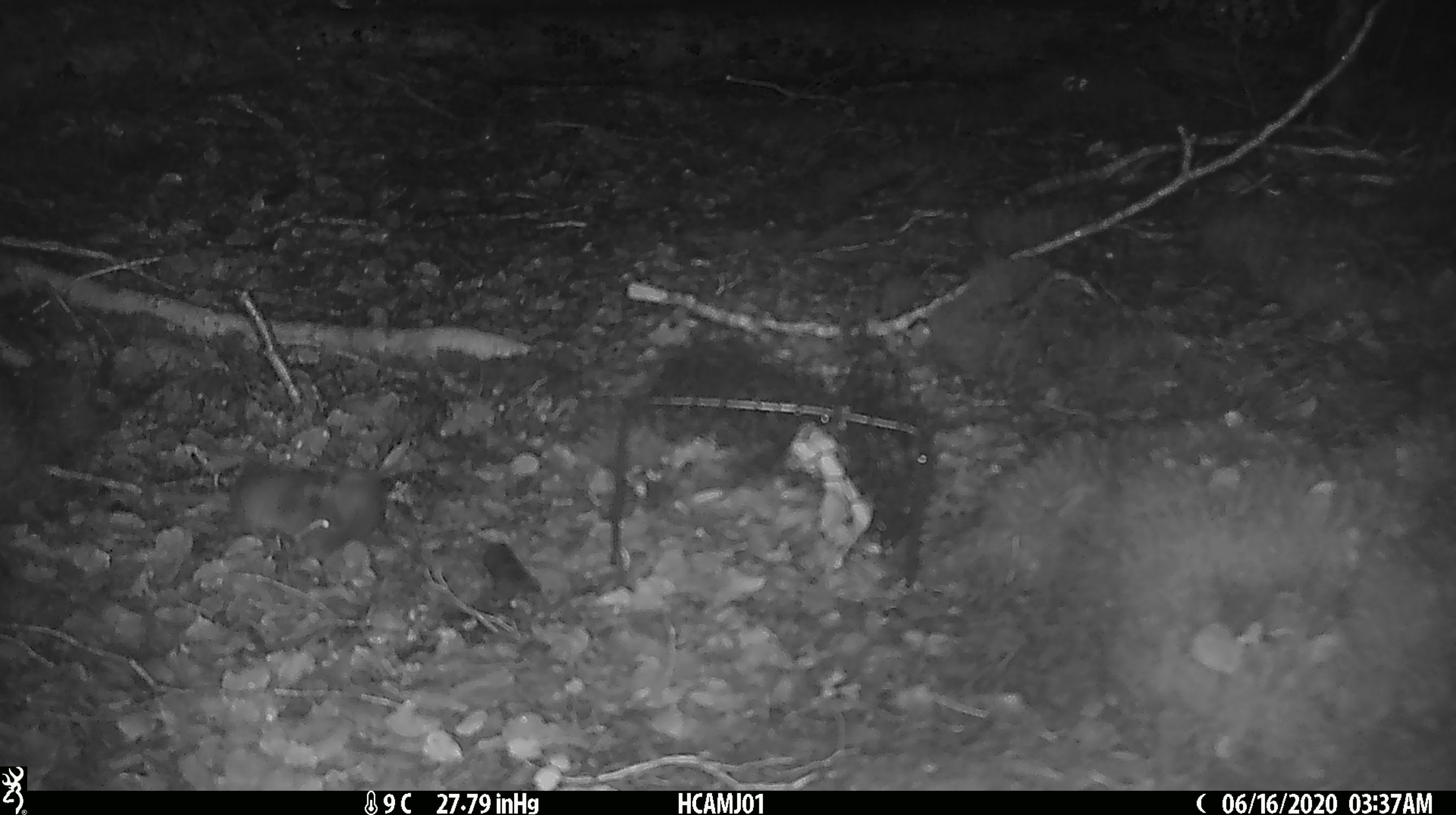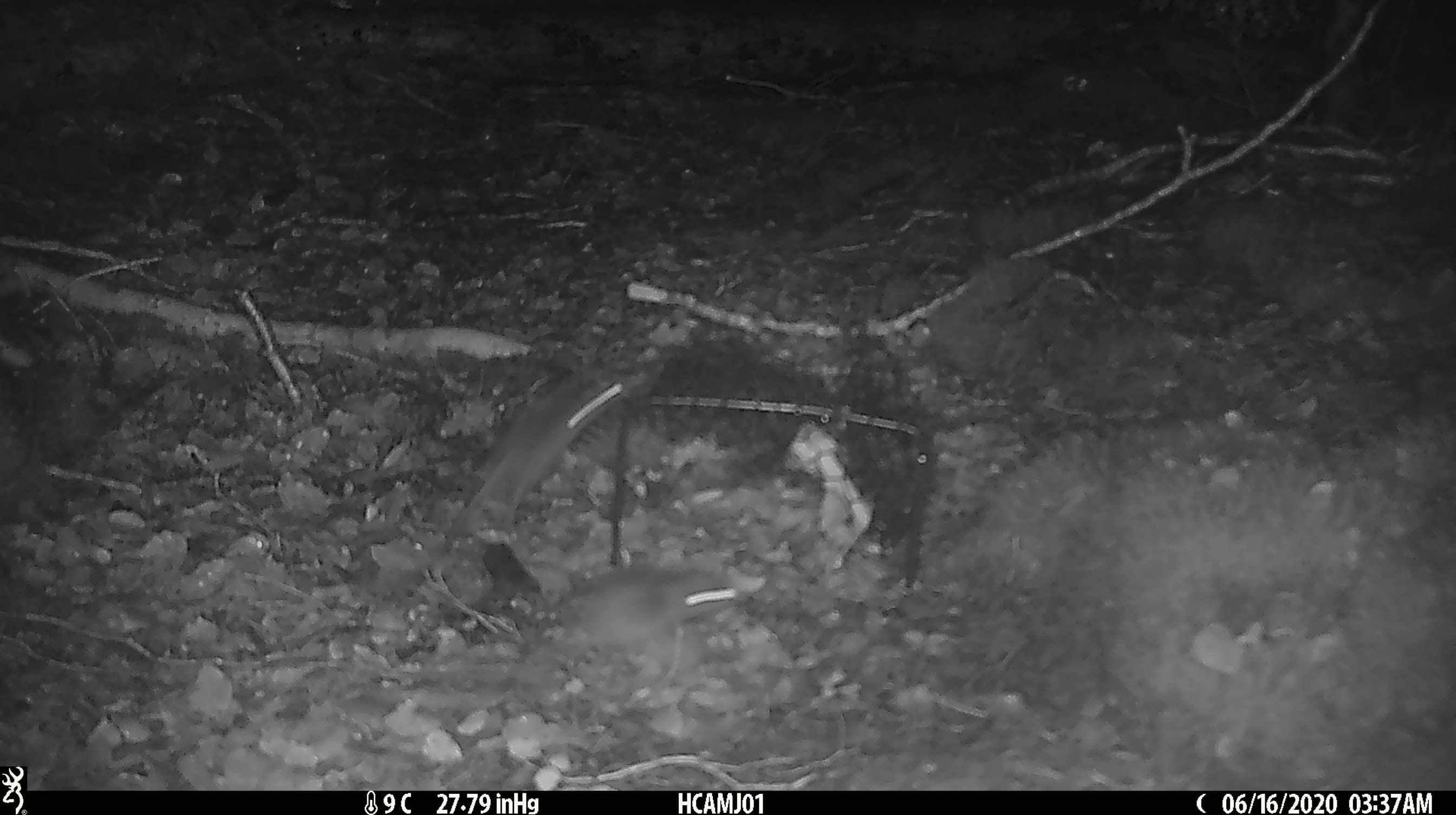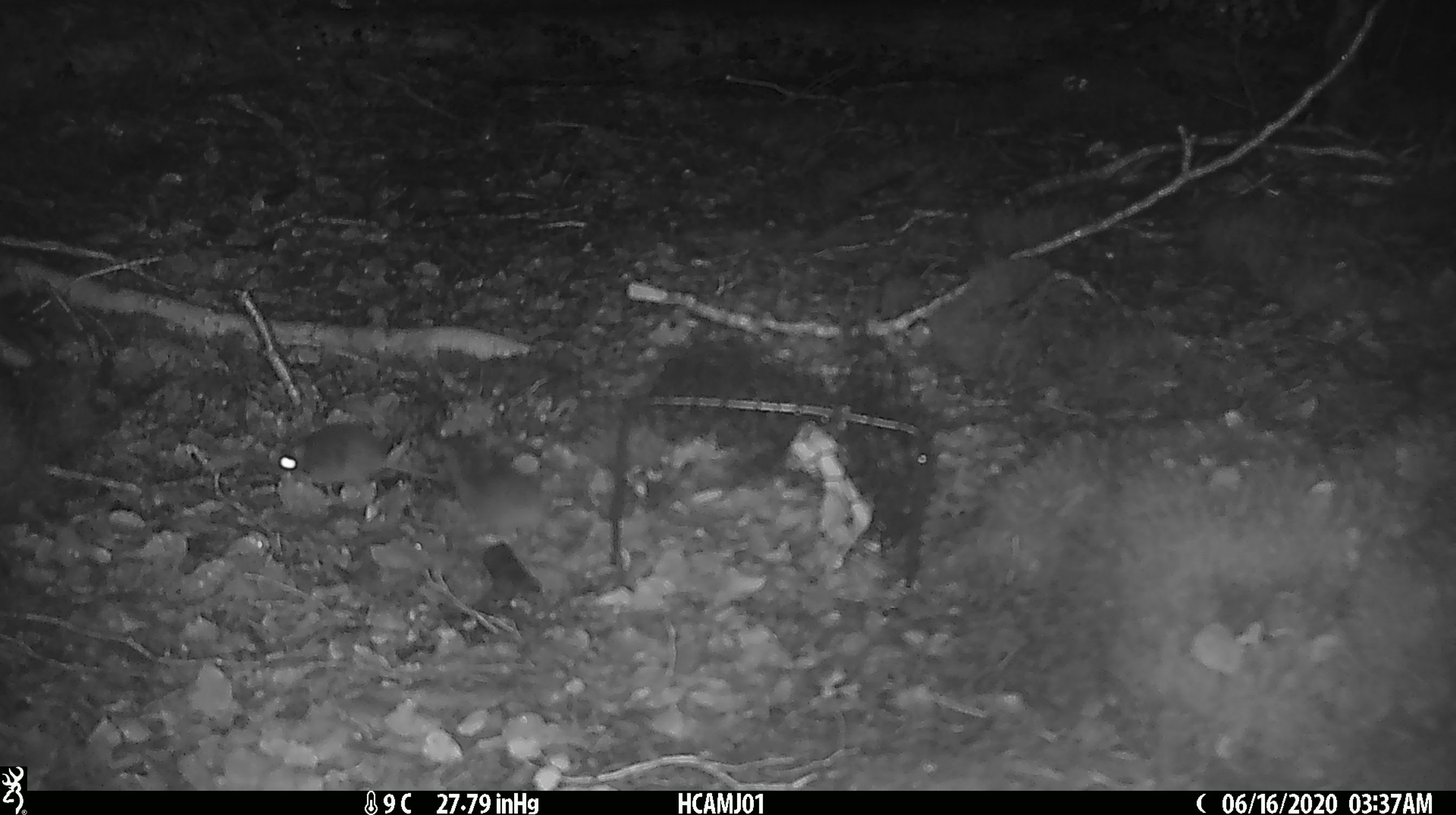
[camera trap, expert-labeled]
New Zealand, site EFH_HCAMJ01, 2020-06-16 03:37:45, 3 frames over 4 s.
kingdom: Animalia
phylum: Chordata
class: Mammalia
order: Rodentia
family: Muridae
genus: Mus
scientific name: Mus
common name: mouse